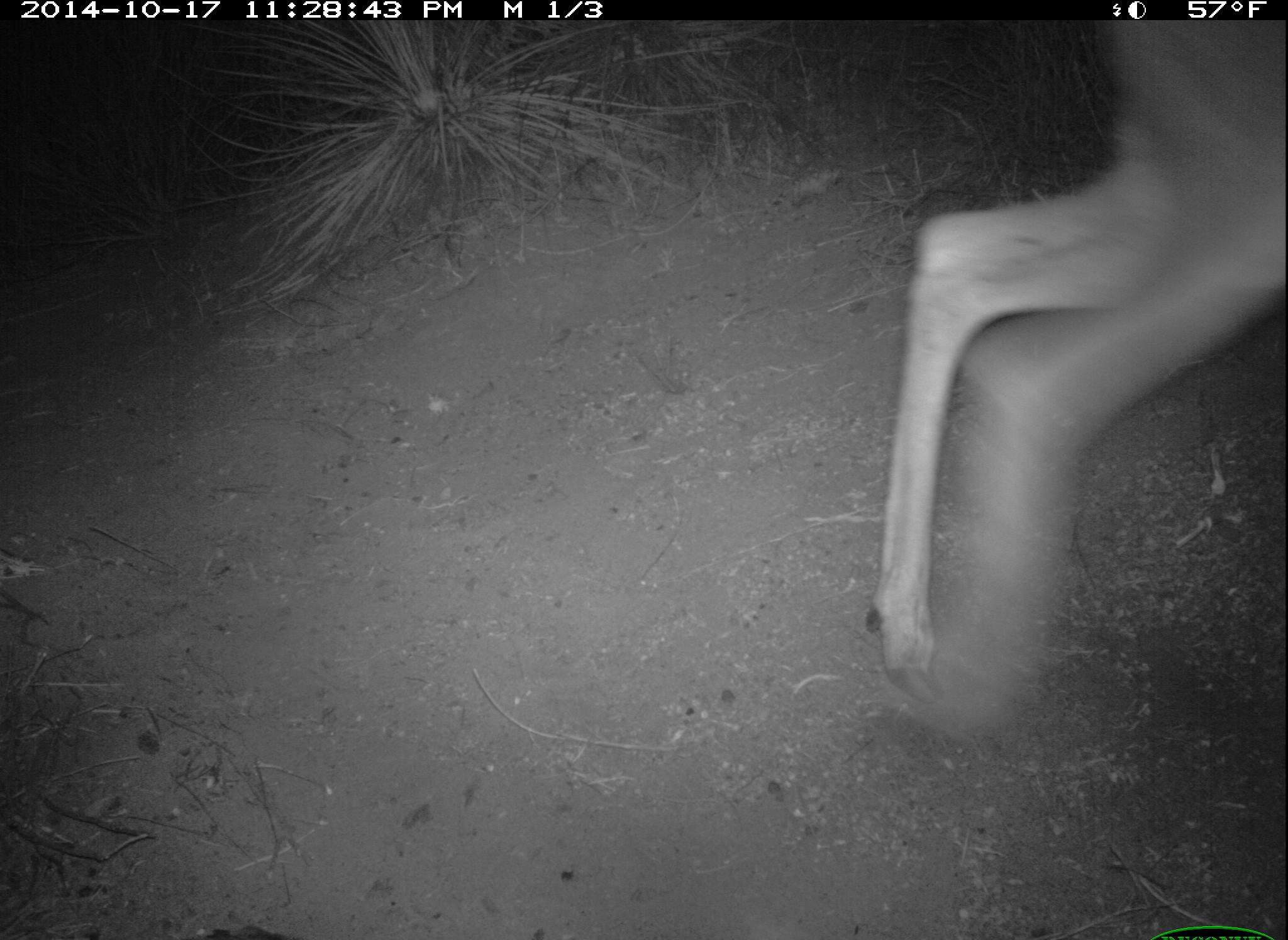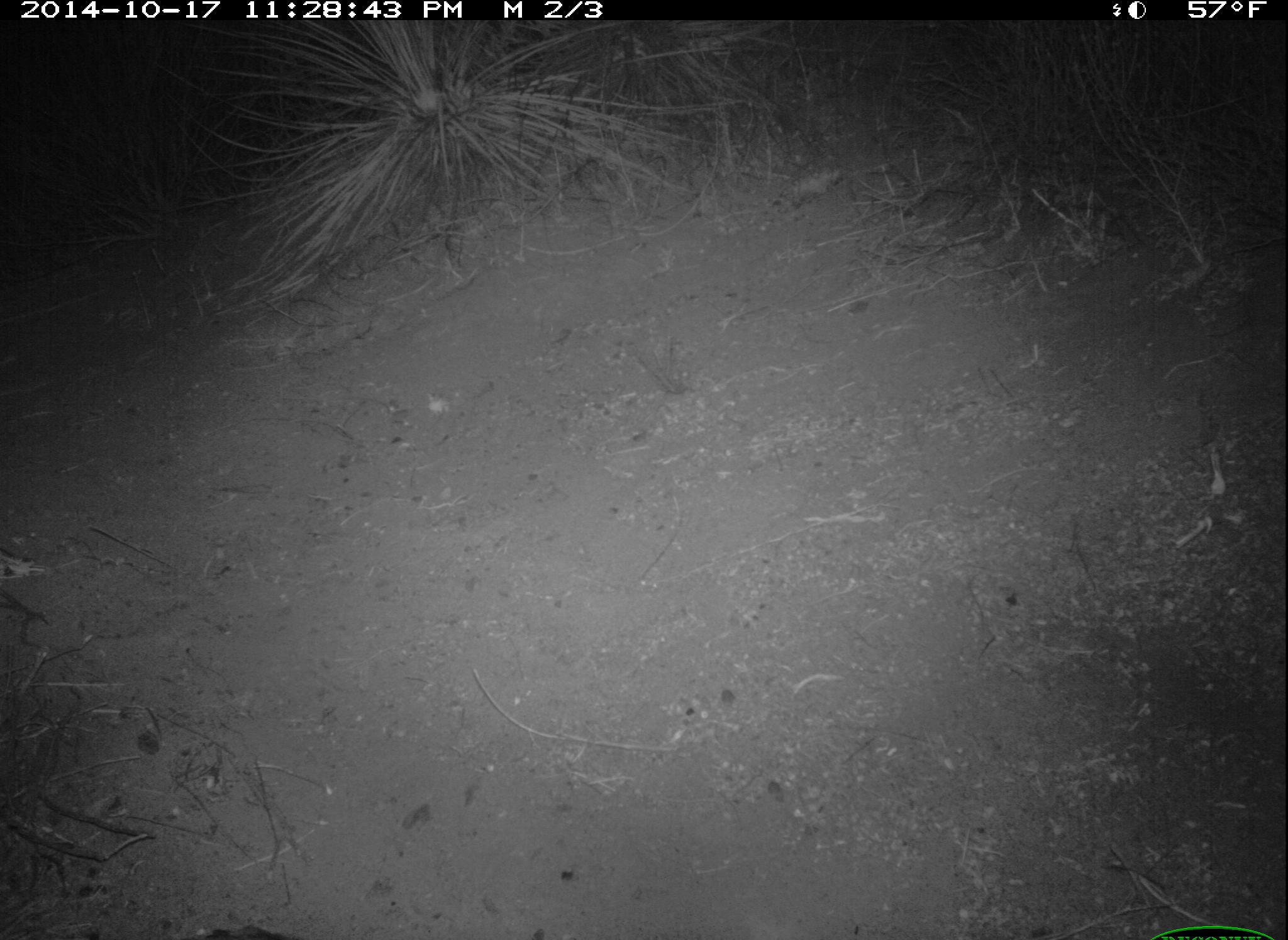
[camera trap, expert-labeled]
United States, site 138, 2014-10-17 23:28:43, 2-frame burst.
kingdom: Animalia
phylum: Chordata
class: Mammalia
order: Artiodactyla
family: Cervidae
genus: Odocoileus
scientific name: Odocoileus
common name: deer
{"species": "deer (Odocoileus)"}